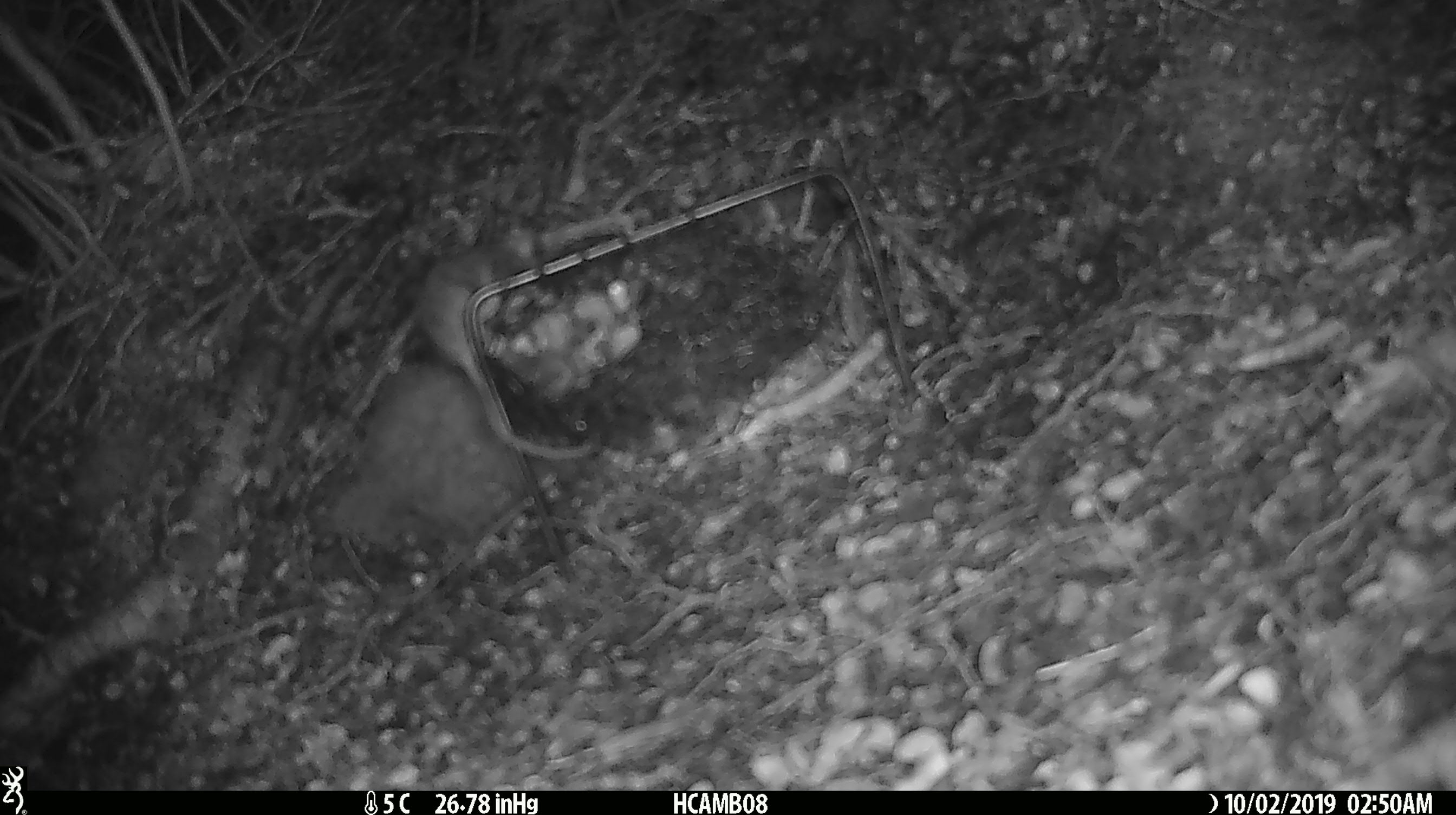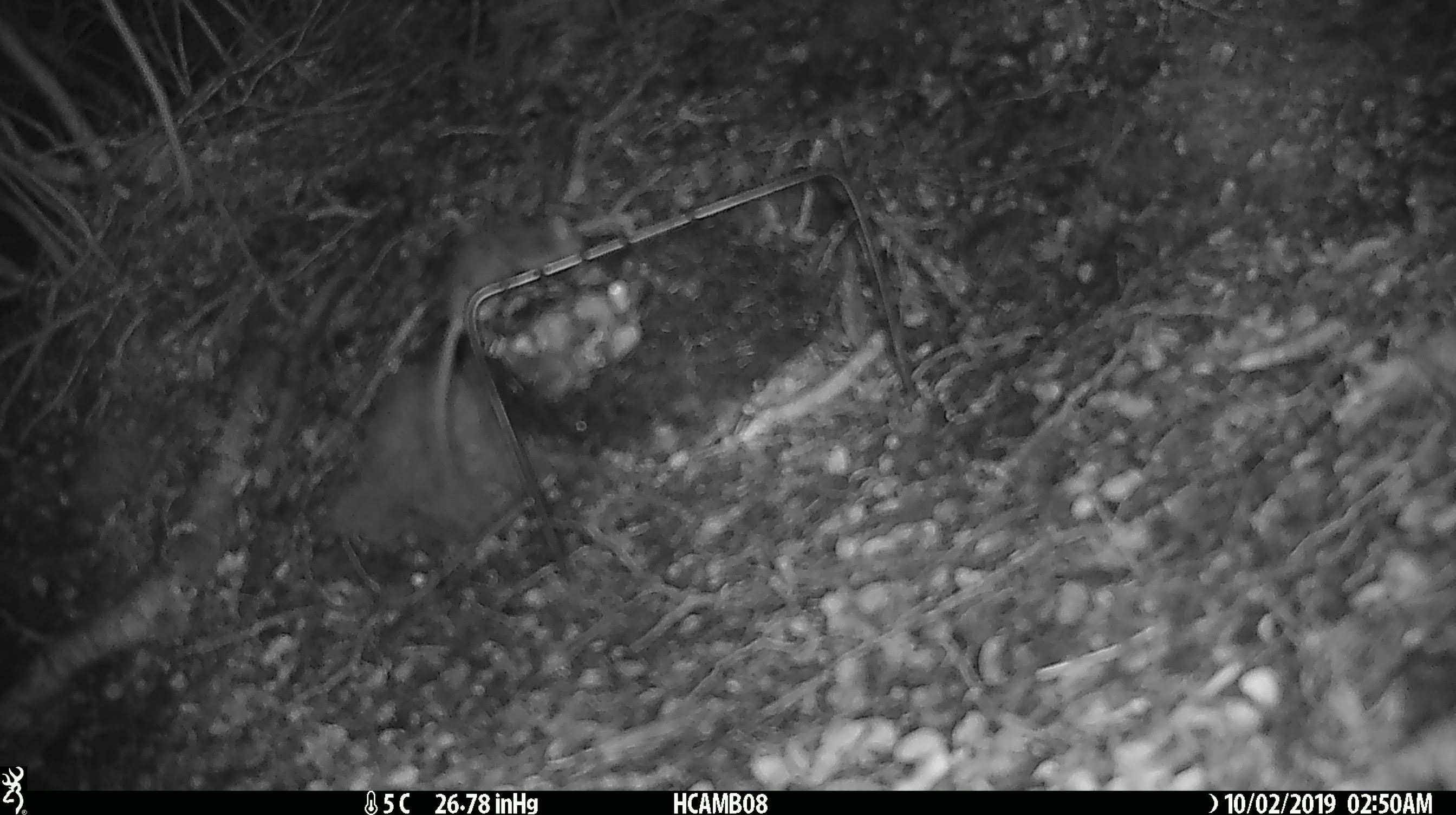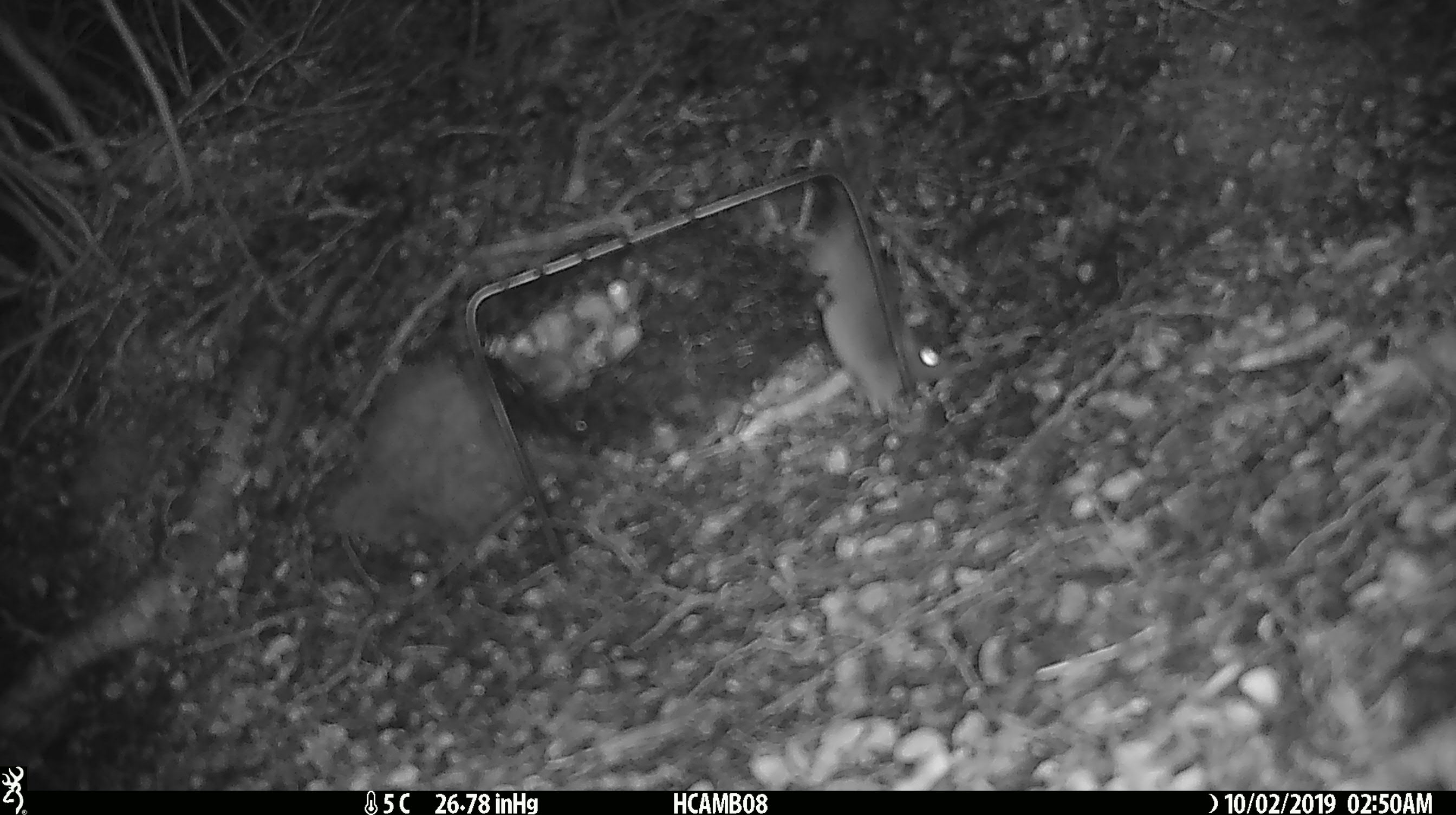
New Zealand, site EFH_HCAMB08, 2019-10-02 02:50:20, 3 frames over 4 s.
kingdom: Animalia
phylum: Chordata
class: Mammalia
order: Rodentia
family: Muridae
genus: Mus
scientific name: Mus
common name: mouse